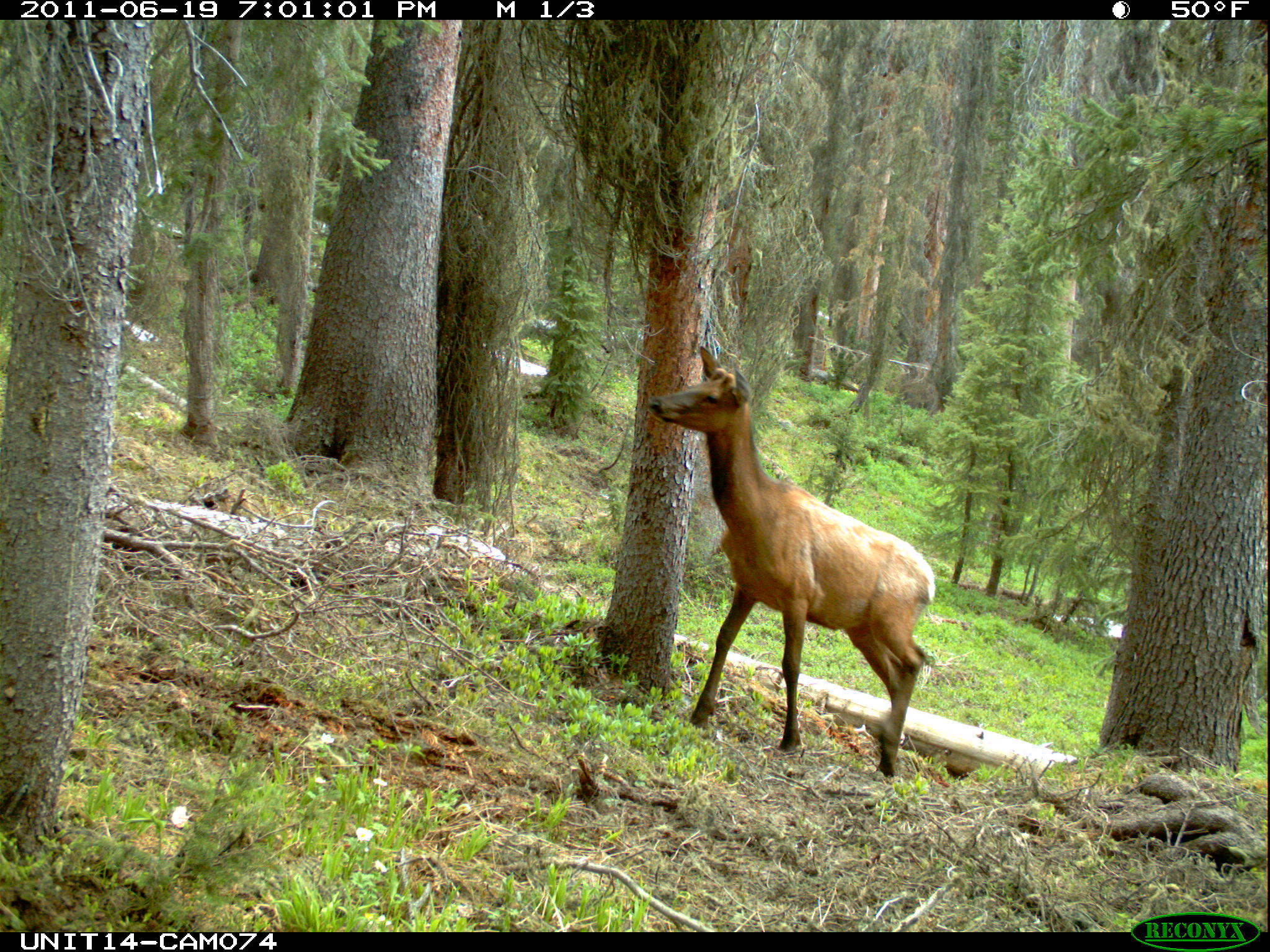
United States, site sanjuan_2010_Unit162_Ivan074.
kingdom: Animalia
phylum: Chordata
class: Mammalia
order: Artiodactyla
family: Cervidae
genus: Cervus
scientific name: Cervus elaphus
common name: red deer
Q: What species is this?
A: Cervus elaphus (red deer).